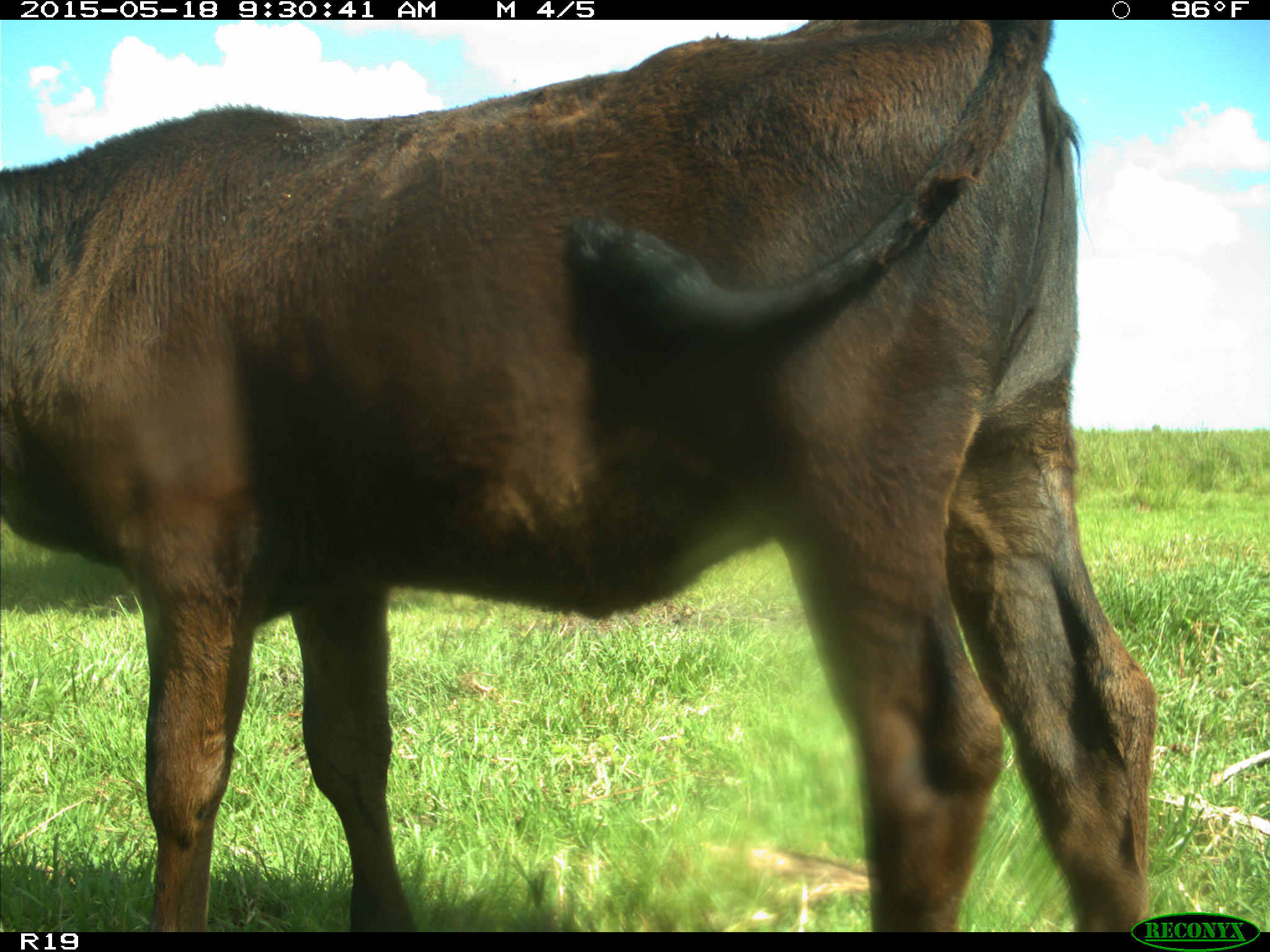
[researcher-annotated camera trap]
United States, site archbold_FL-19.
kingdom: Animalia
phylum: Chordata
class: Mammalia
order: Artiodactyla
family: Bovidae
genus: Bos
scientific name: Bos taurus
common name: domestic cow